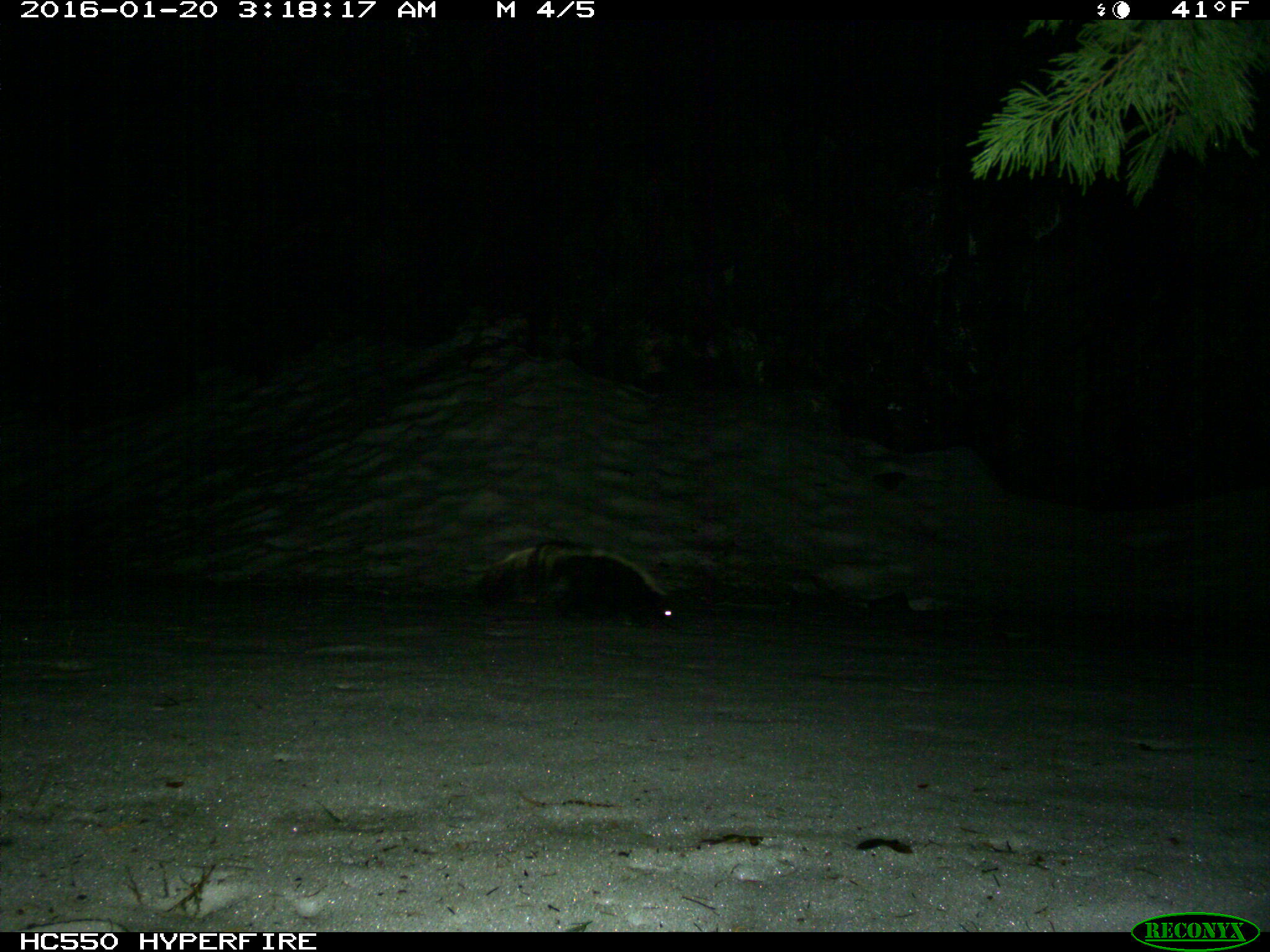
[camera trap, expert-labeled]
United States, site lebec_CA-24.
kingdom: Animalia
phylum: Chordata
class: Mammalia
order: Carnivora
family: Mephitidae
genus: Mephitis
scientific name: Mephitis mephitis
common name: striped skunk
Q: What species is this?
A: Mephitis mephitis (striped skunk).